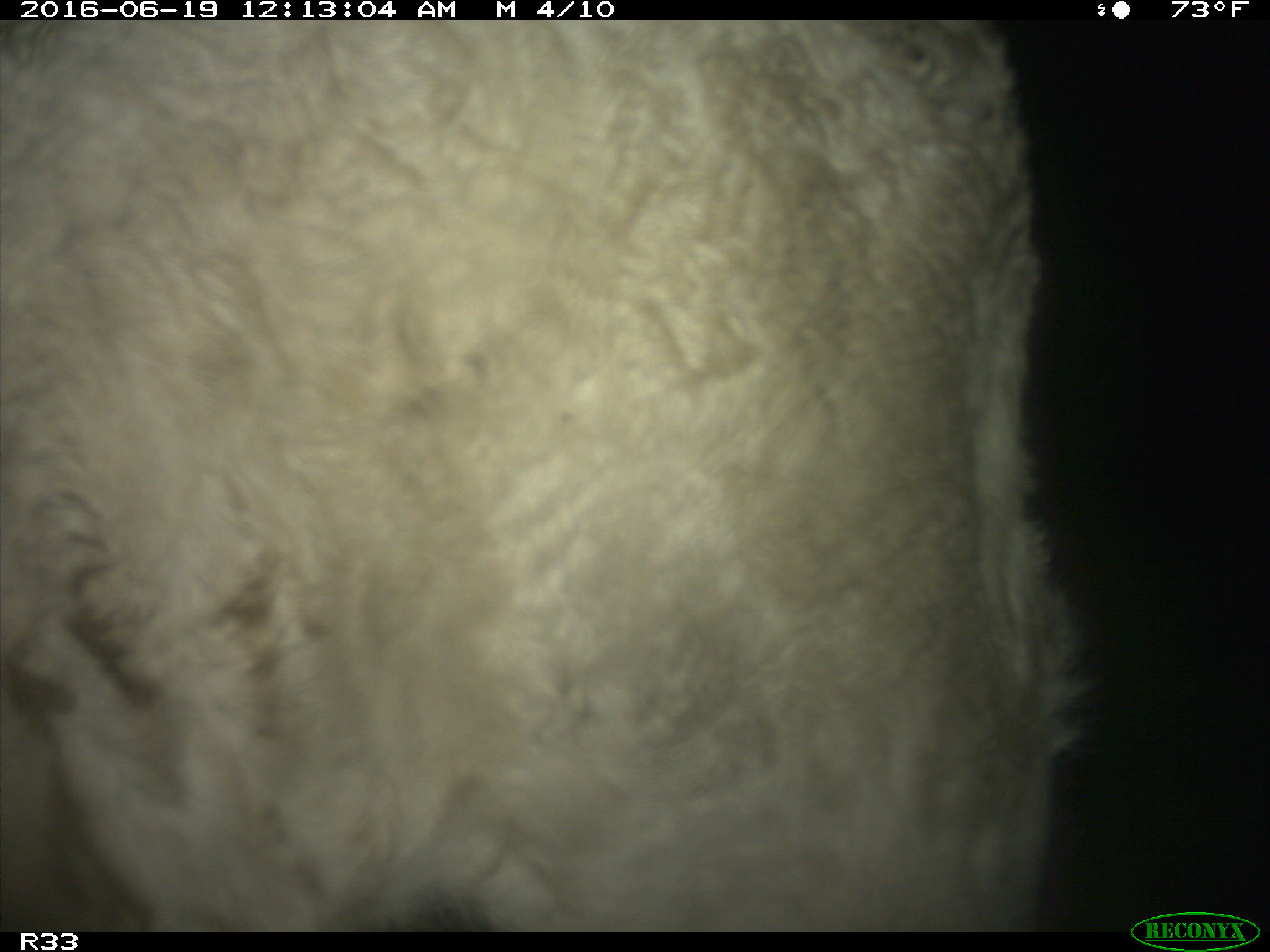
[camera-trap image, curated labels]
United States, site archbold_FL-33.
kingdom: Animalia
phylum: Chordata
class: Mammalia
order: Artiodactyla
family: Bovidae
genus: Bos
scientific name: Bos taurus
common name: domestic cow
Bos taurus (domestic cow).